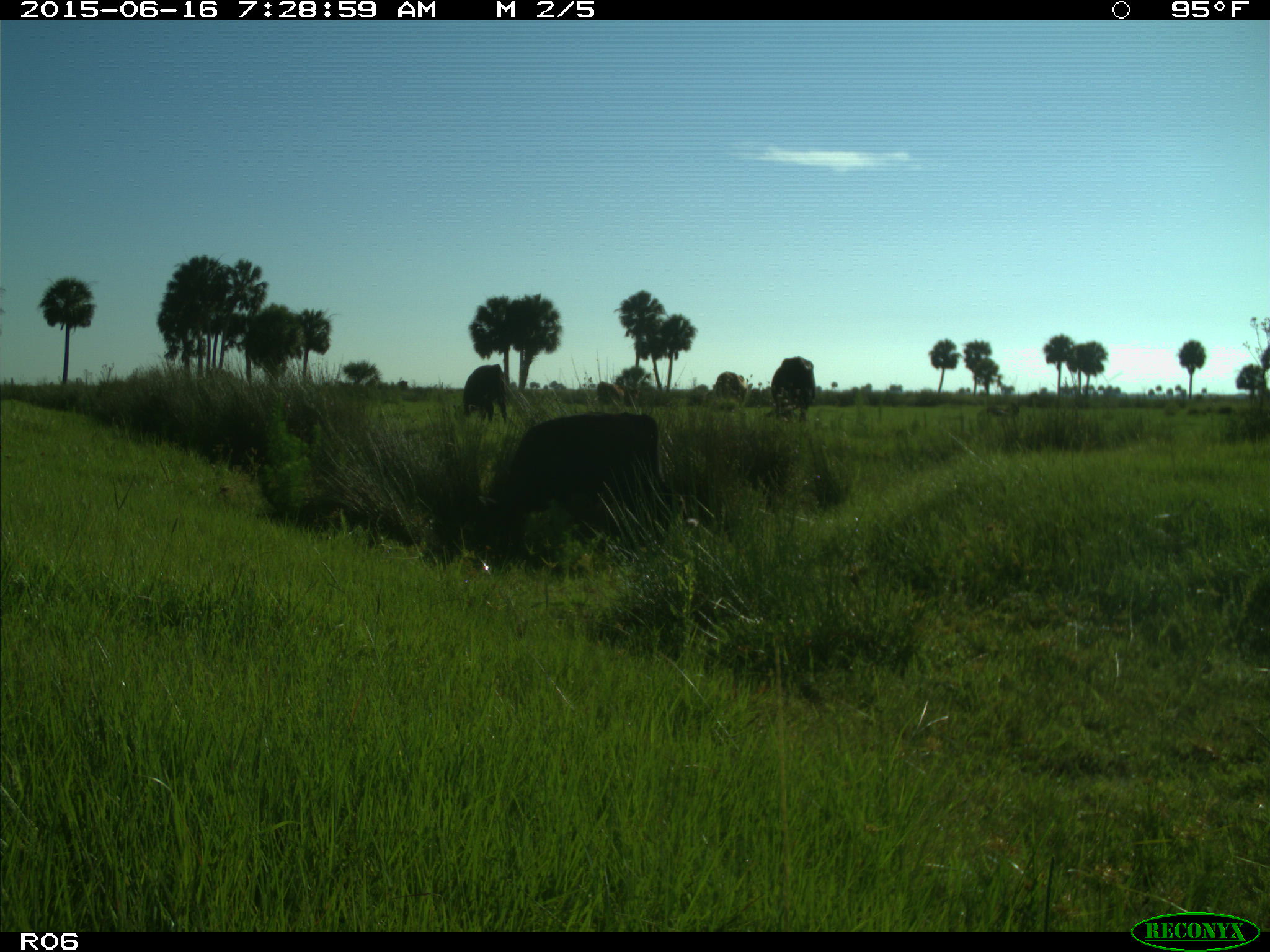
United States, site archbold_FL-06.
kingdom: Animalia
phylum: Chordata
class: Mammalia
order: Artiodactyla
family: Bovidae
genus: Bos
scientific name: Bos taurus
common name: domestic cow